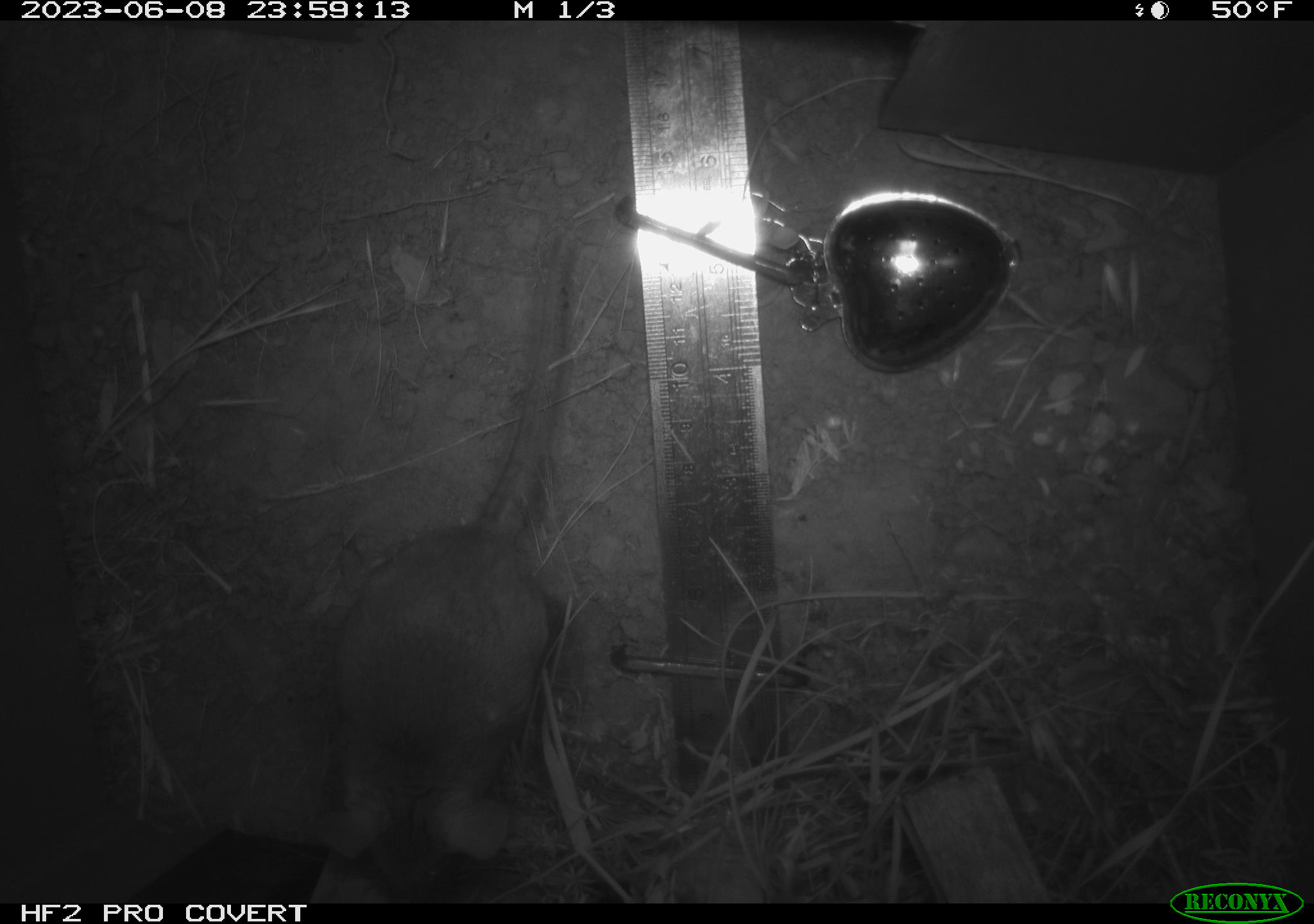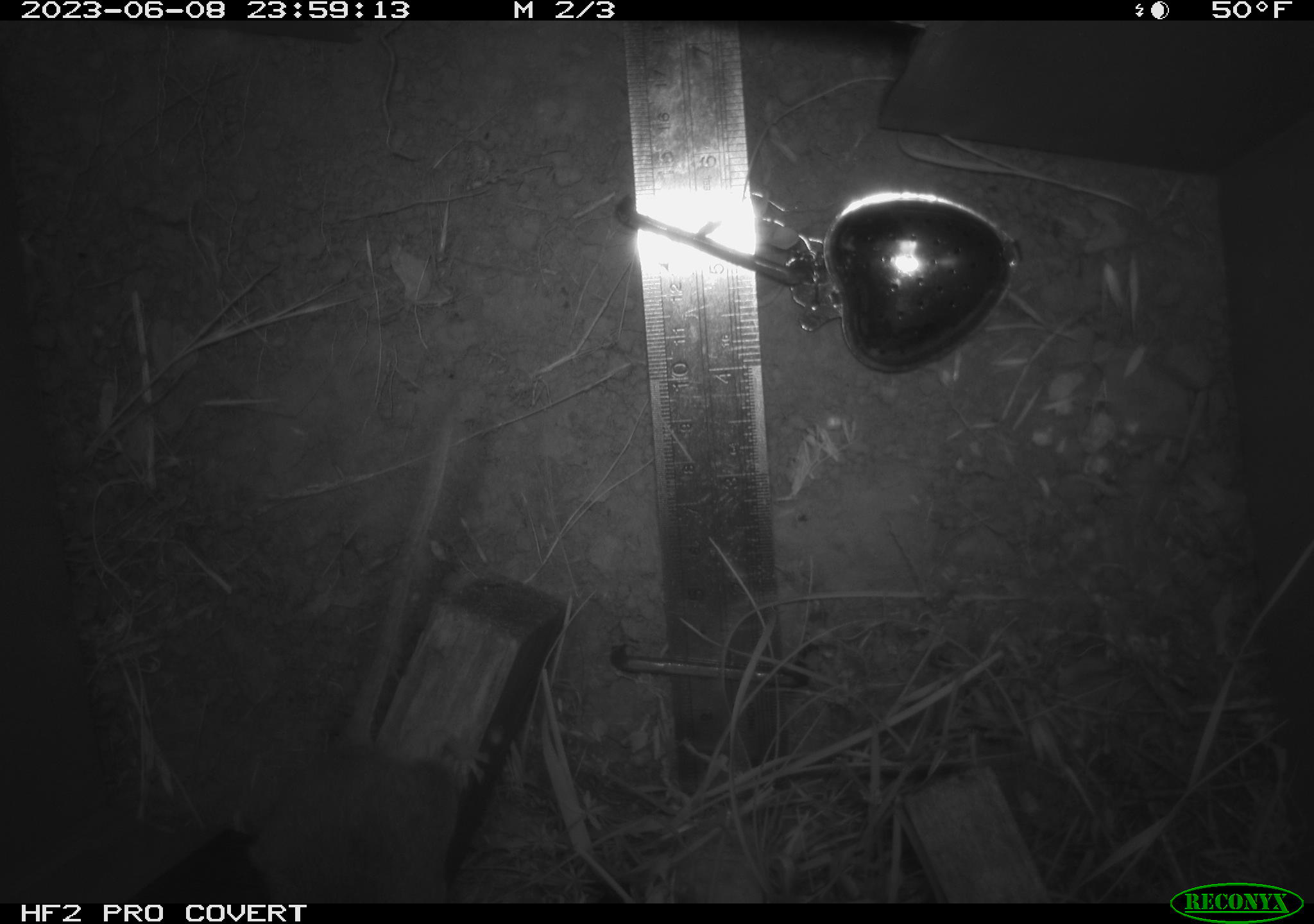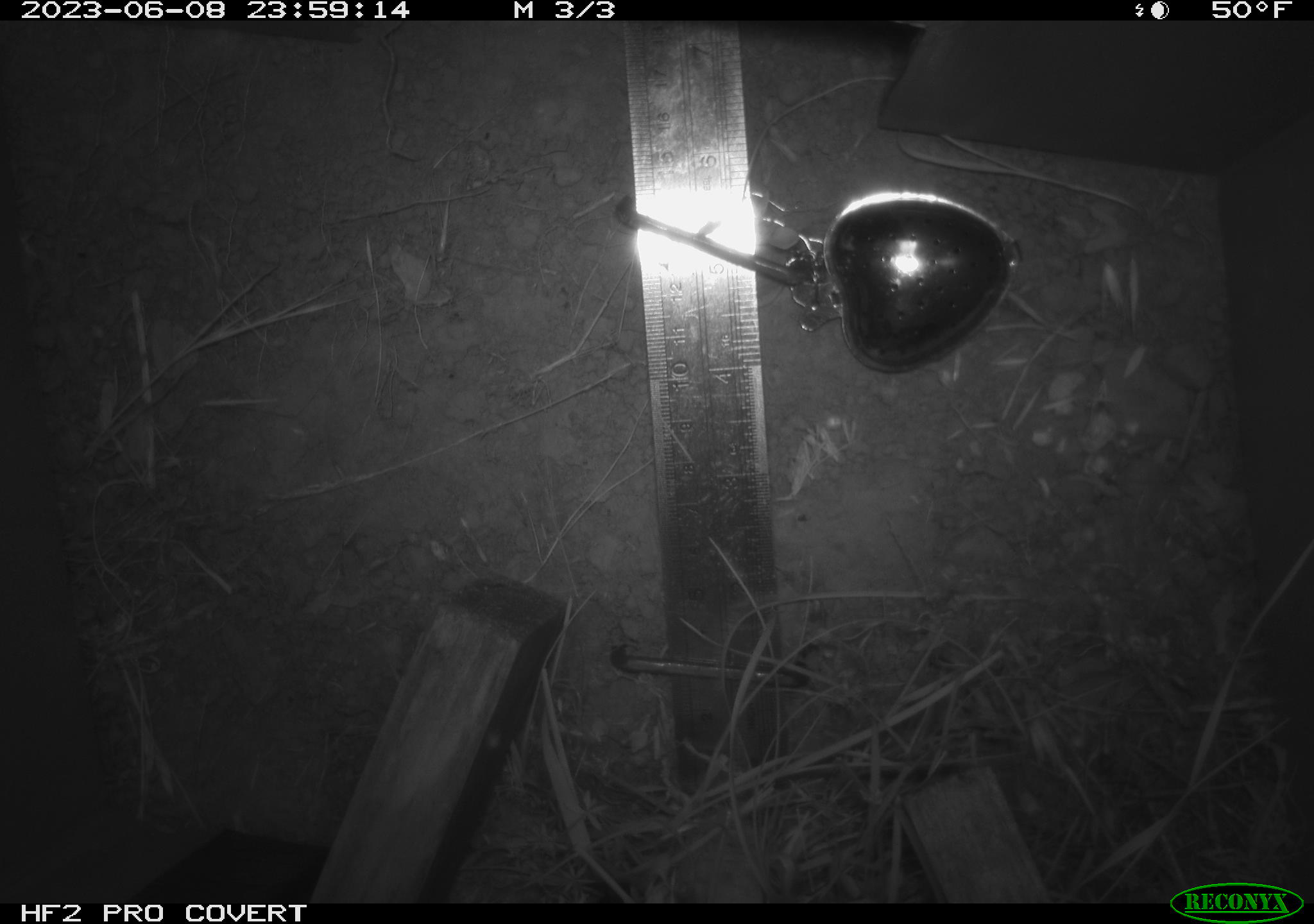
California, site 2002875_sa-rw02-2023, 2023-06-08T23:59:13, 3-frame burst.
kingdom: Animalia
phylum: Chordata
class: Mammalia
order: Rodentia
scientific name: Rodentia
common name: mouse species